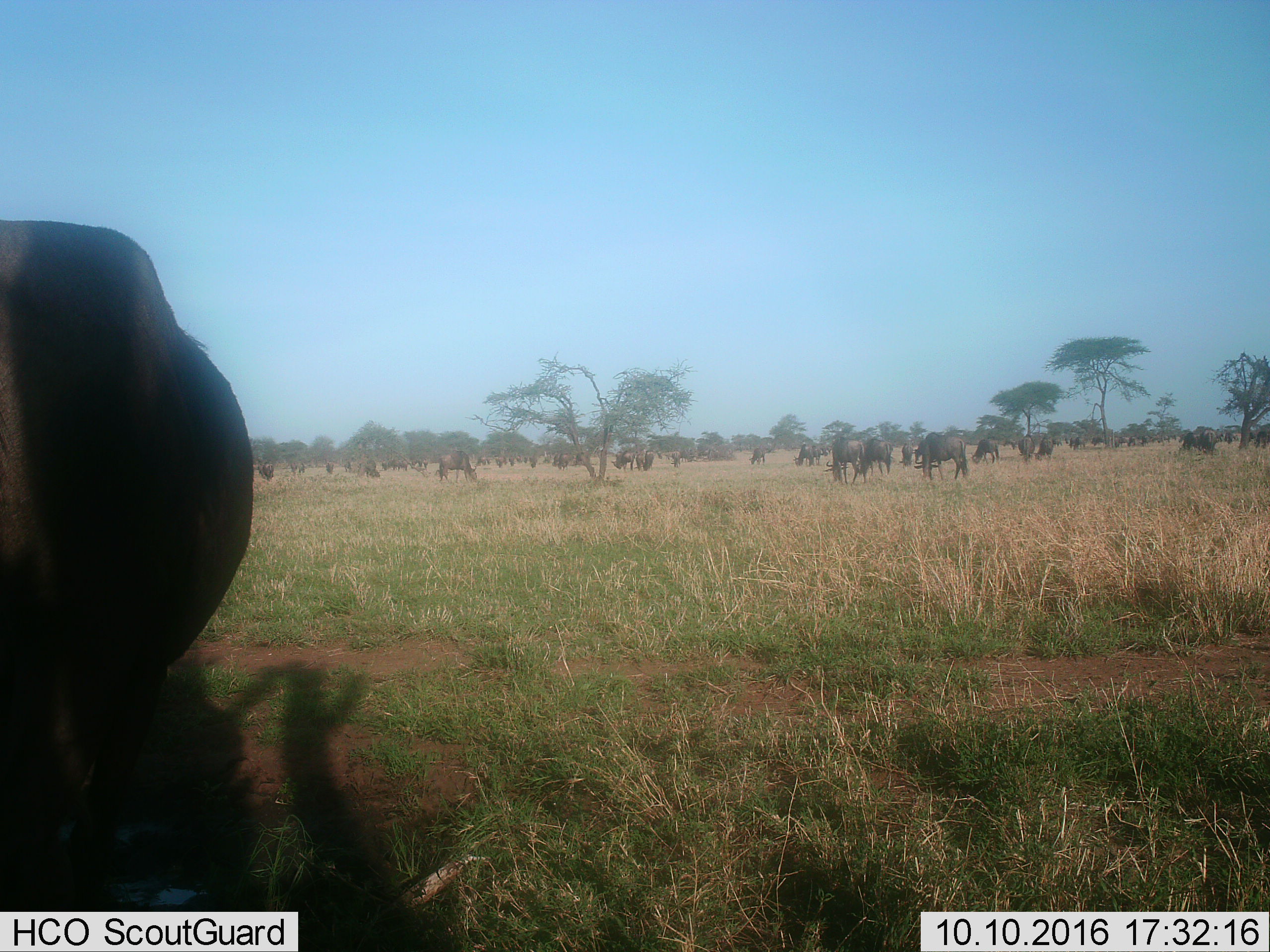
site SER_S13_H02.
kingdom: Animalia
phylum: Chordata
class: Mammalia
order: Artiodactyla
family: Bovidae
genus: Connochaetes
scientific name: Connochaetes taurinus taurinus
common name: blue wildebeest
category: wildebeestblue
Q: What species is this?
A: Wildebeestblue (blue wildebeest) (Connochaetes taurinus taurinus).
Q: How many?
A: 11-50.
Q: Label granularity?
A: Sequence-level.